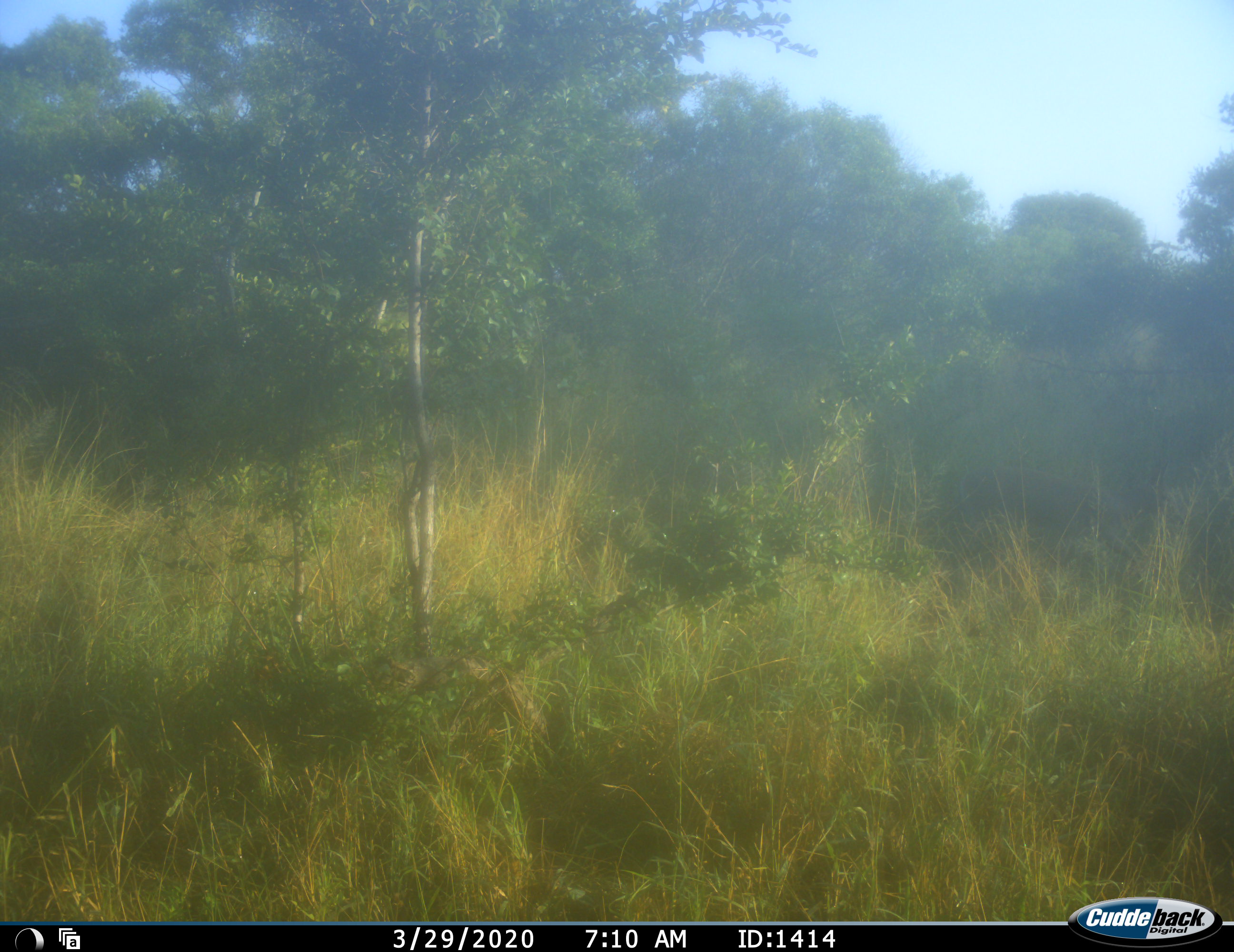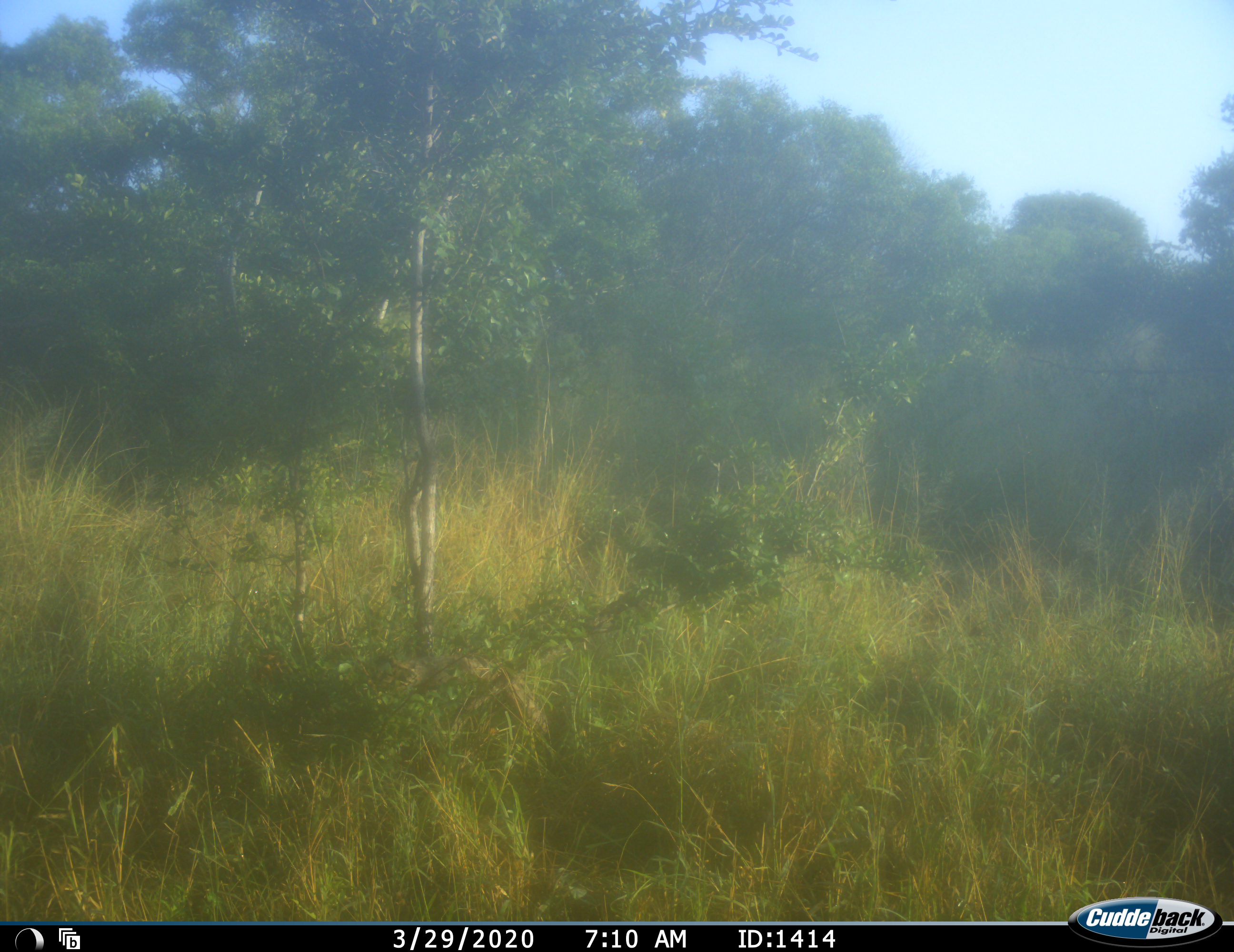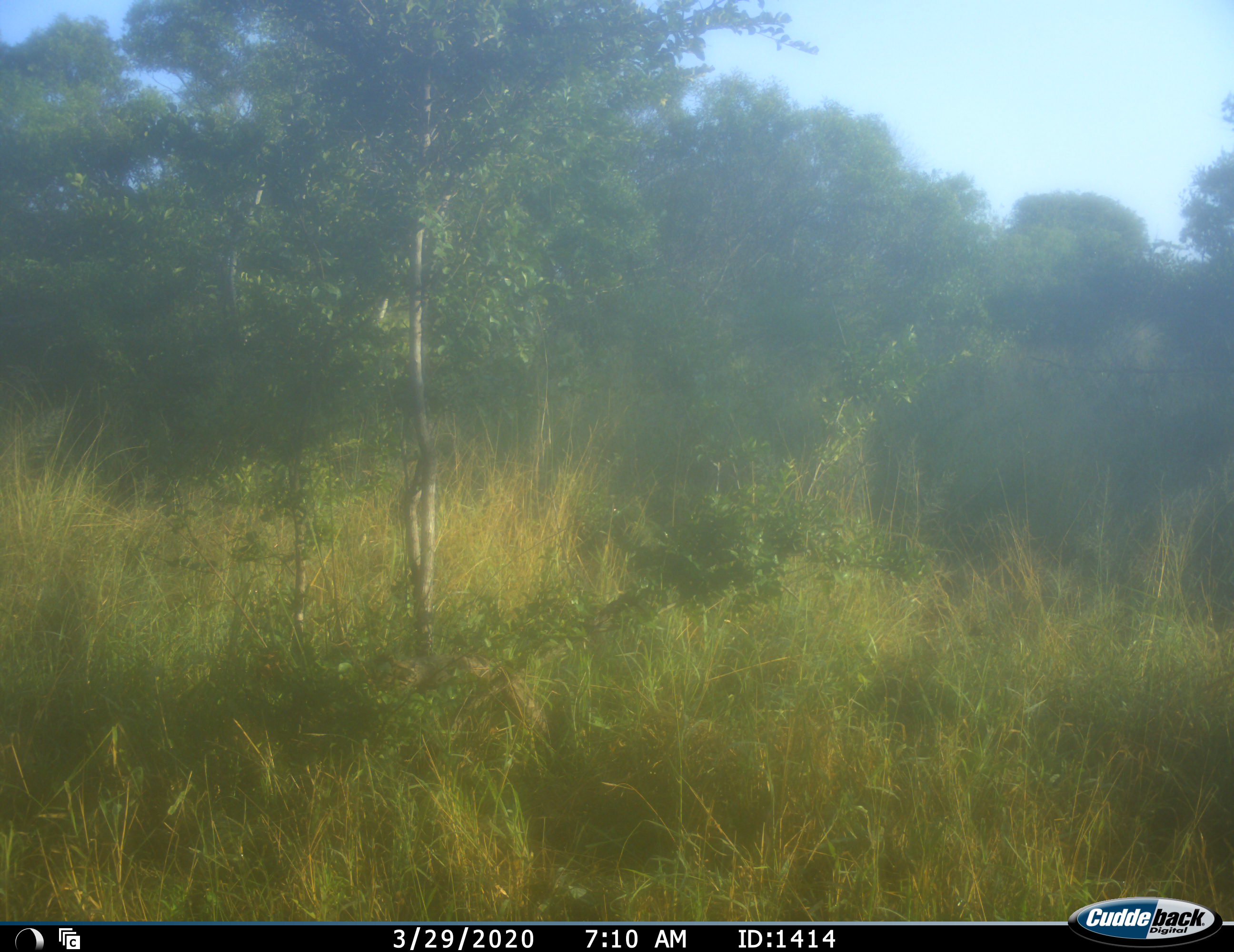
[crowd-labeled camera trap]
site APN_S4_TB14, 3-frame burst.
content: unidentified animal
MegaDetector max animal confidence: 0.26